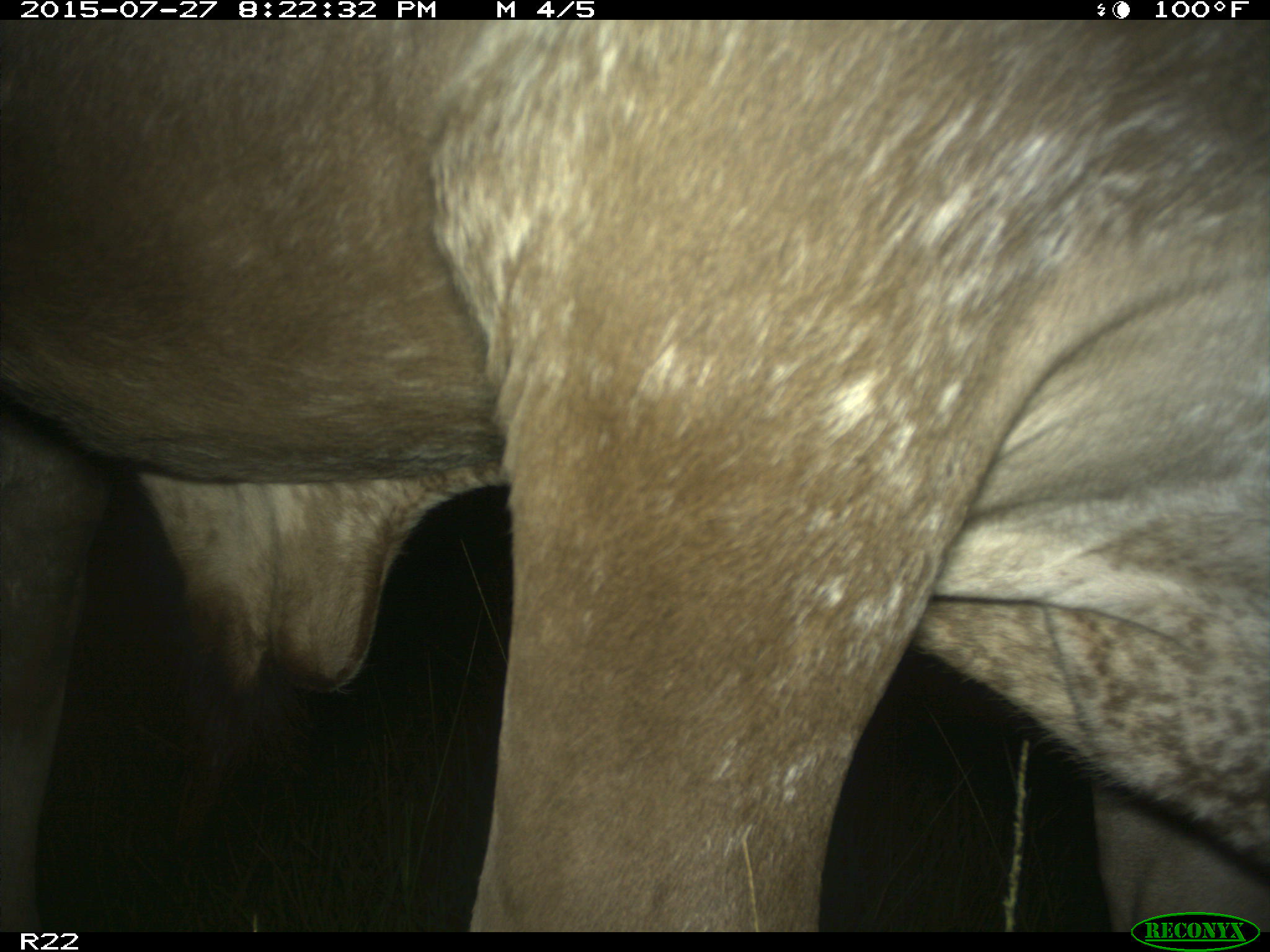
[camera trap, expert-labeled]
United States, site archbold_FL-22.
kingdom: Animalia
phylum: Chordata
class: Mammalia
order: Artiodactyla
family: Bovidae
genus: Bos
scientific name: Bos taurus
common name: domestic cow